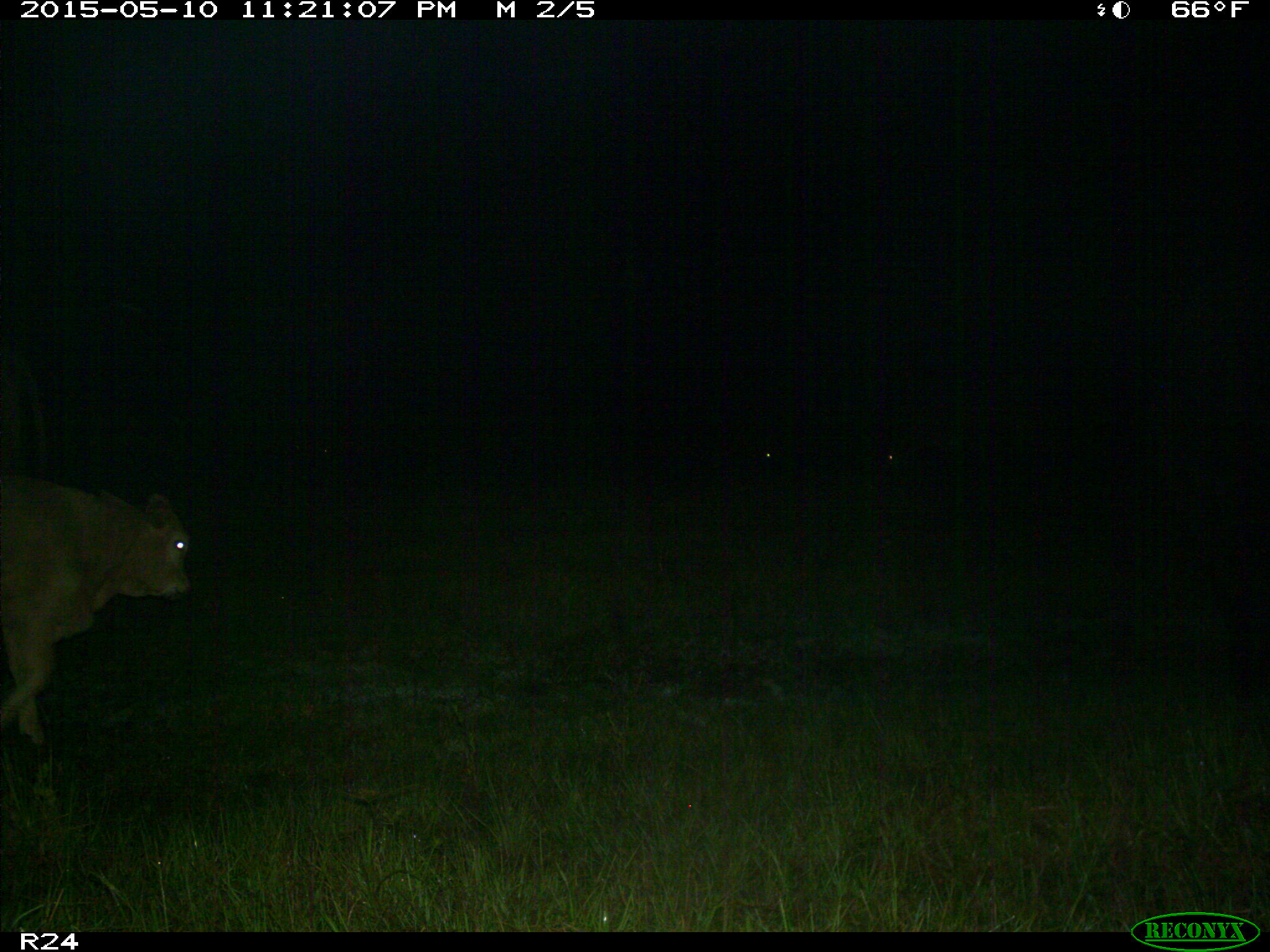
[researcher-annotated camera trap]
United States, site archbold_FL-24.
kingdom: Animalia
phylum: Chordata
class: Mammalia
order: Artiodactyla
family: Bovidae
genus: Bos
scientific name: Bos taurus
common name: domestic cow